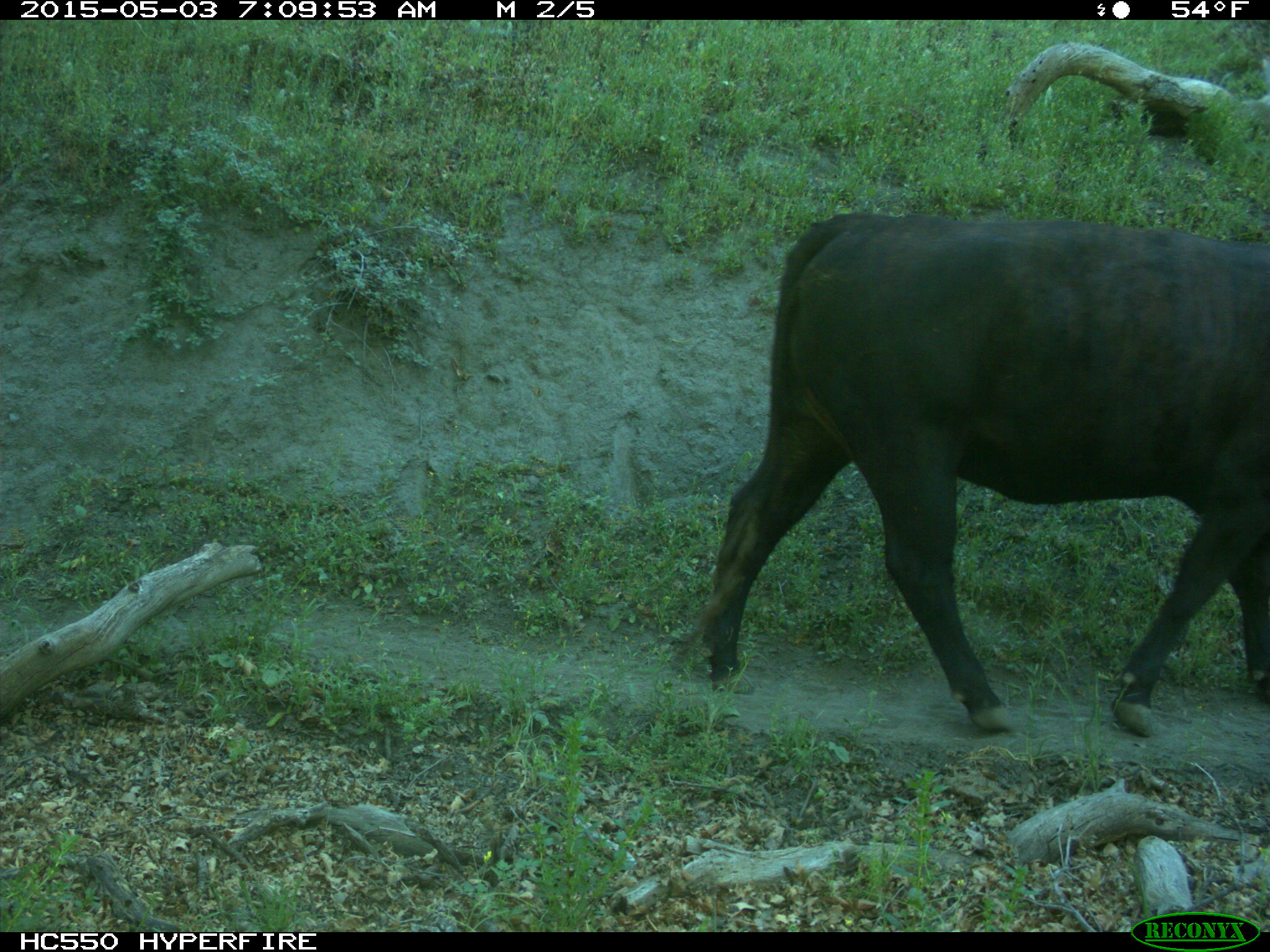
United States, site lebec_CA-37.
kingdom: Animalia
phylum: Chordata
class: Mammalia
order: Artiodactyla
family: Bovidae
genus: Bos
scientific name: Bos taurus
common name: domestic cow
Bos taurus (domestic cow).